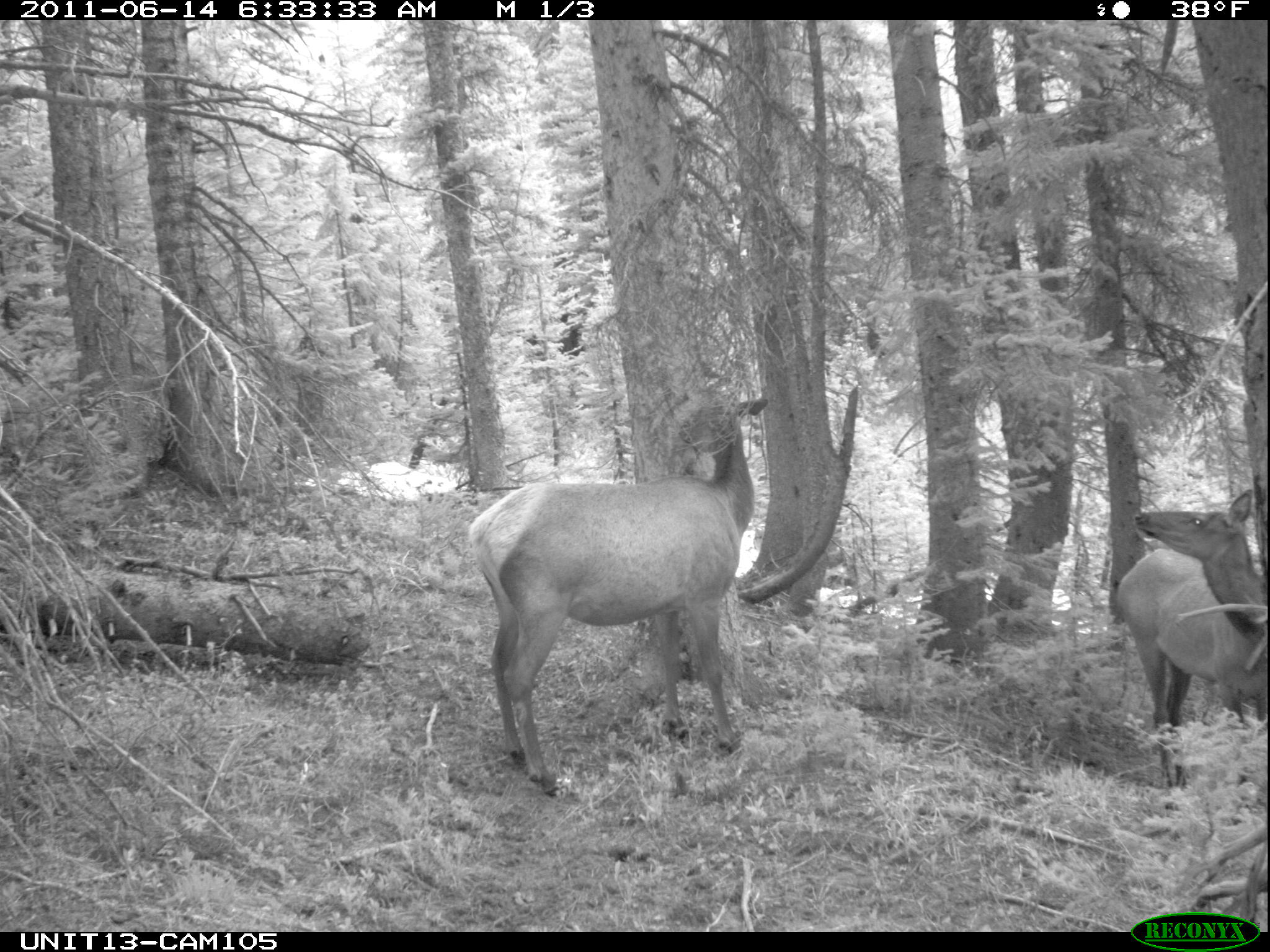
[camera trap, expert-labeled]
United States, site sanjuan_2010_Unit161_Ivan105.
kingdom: Animalia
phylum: Chordata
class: Mammalia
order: Artiodactyla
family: Cervidae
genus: Cervus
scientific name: Cervus elaphus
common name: red deer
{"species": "Cervus elaphus (red deer)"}